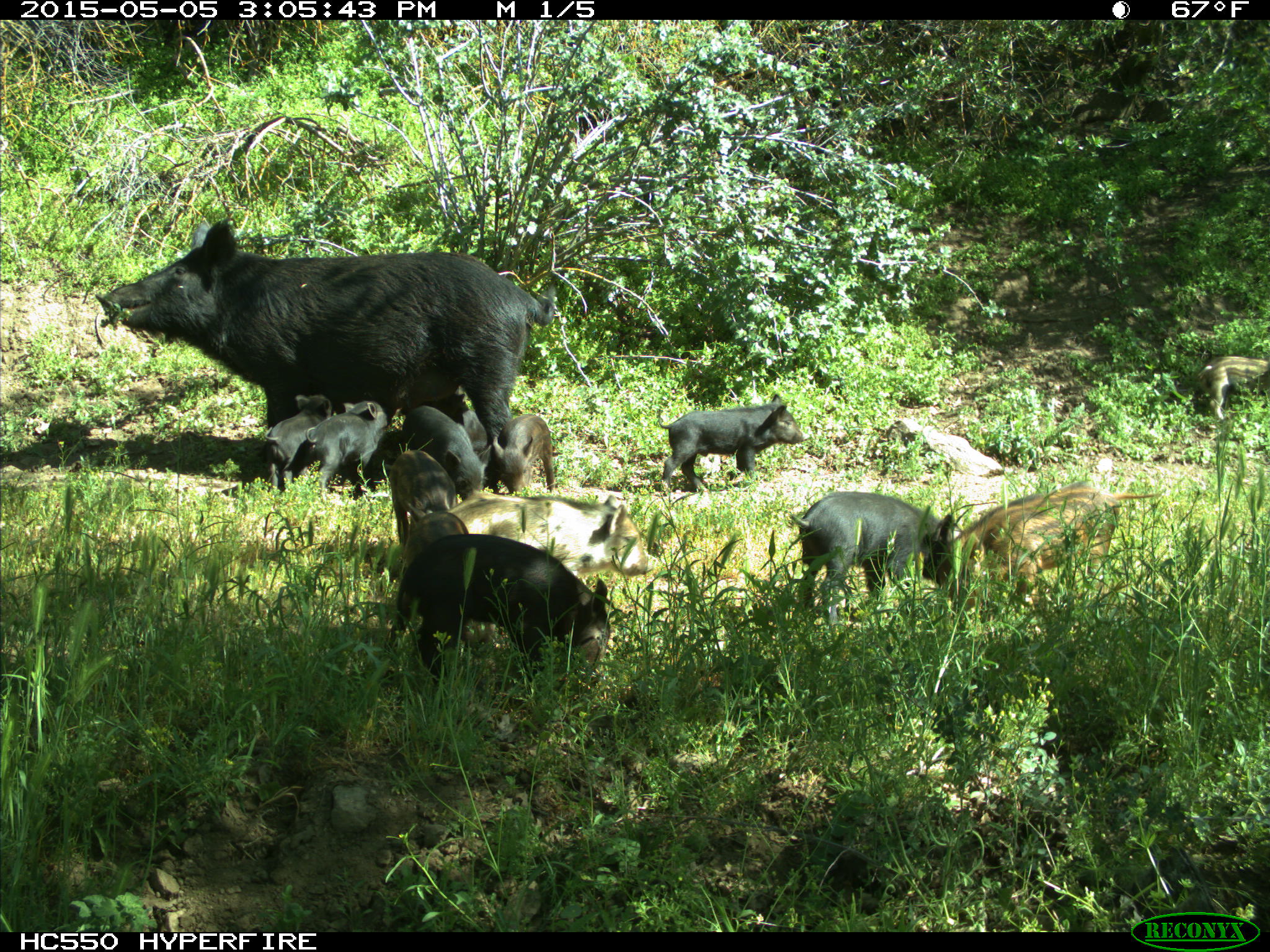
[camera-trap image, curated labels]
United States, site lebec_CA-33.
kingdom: Animalia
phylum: Chordata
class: Mammalia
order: Artiodactyla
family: Suidae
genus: Sus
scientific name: Sus scrofa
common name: wild boar